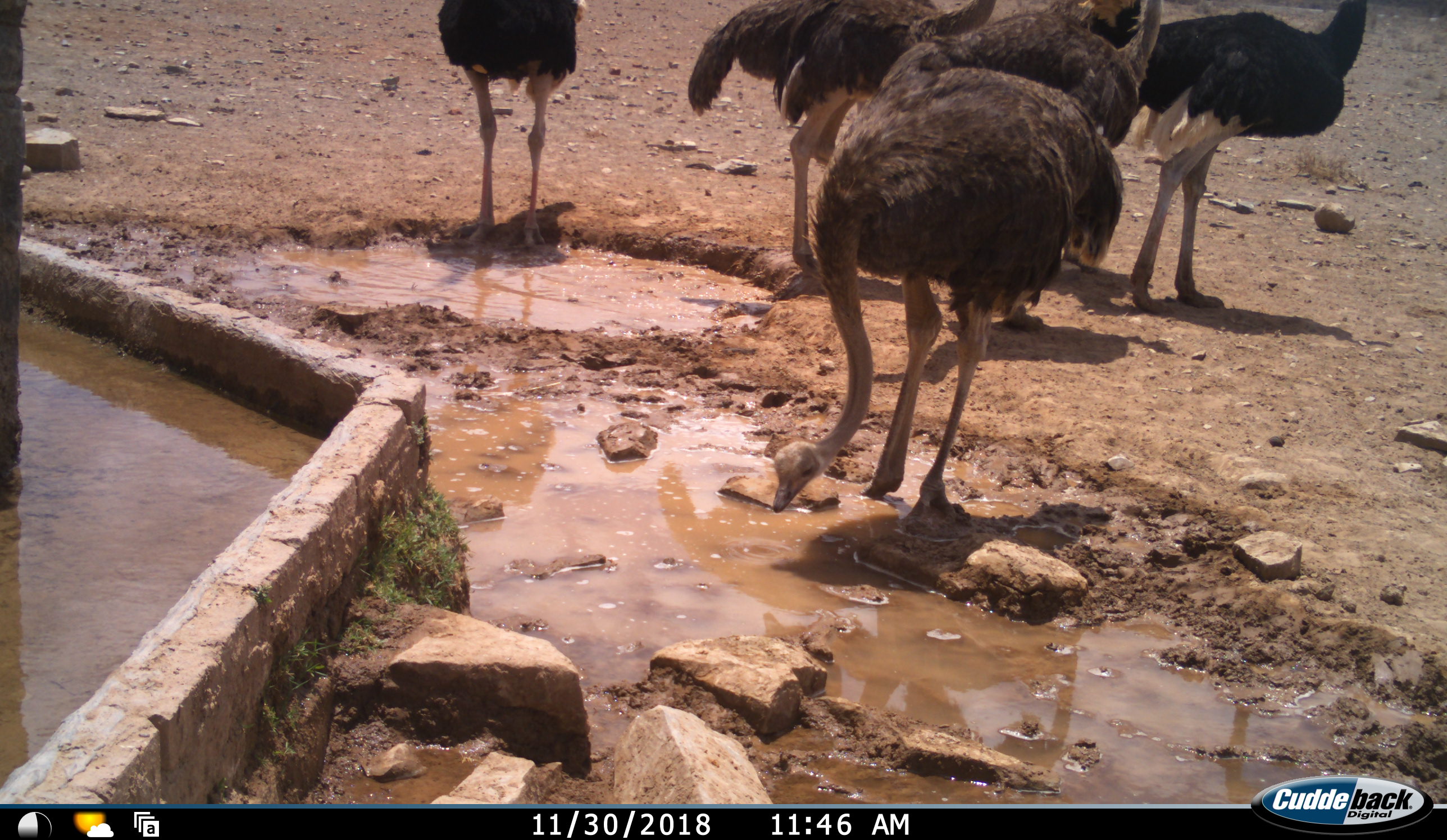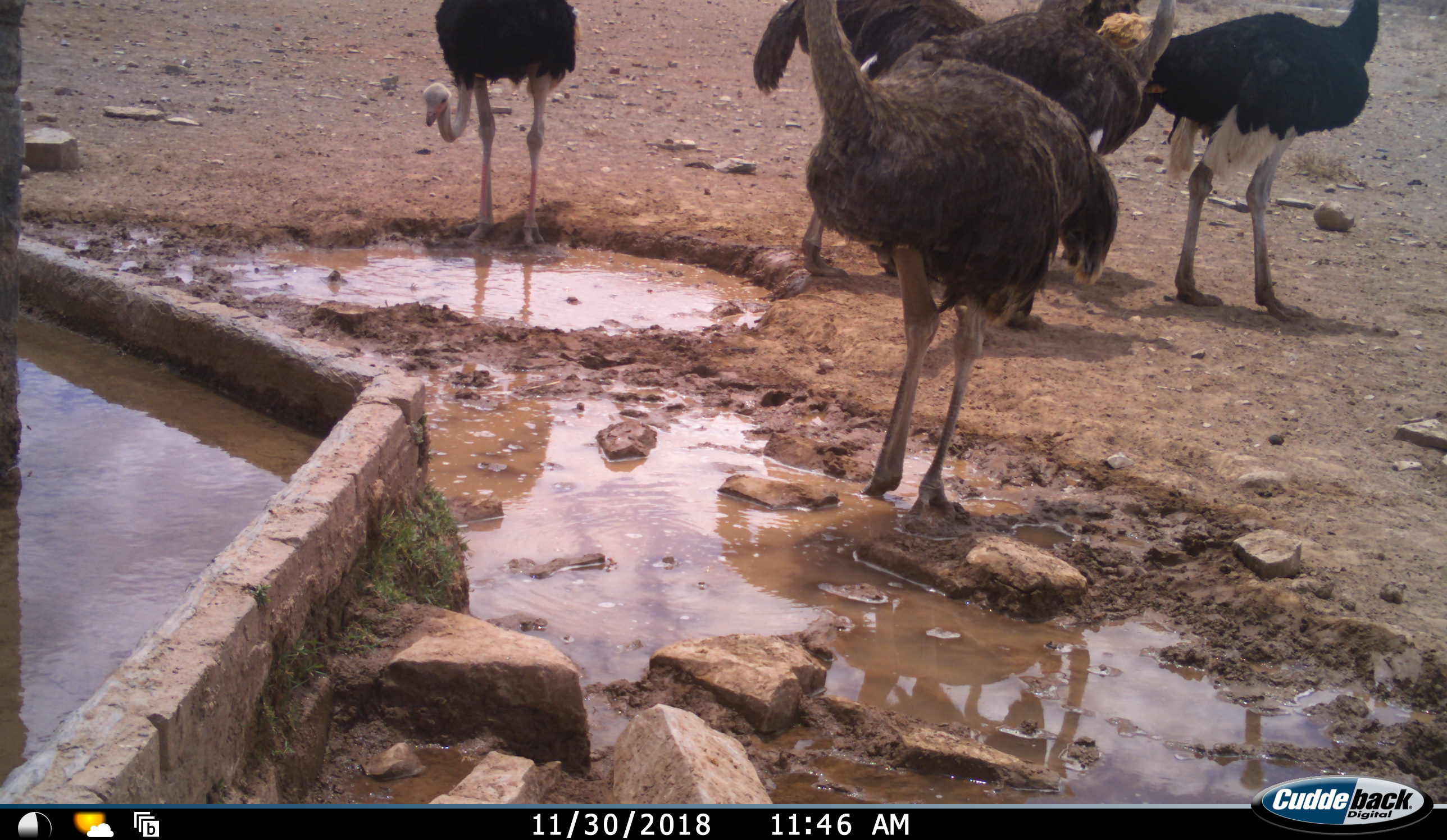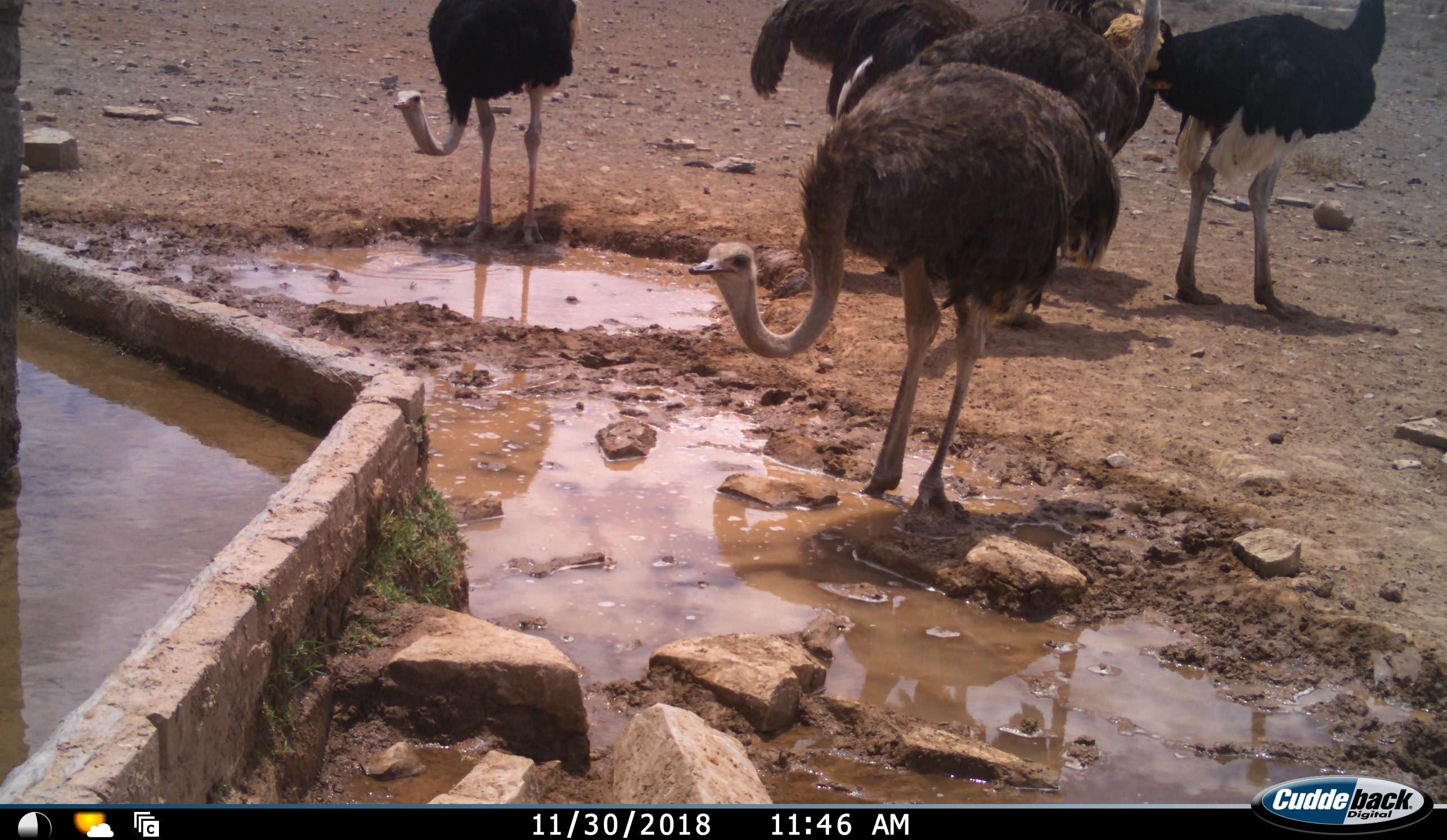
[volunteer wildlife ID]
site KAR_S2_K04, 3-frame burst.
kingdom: Animalia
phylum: Chordata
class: Aves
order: Struthioniformes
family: Struthionidae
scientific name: Struthionidae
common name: ostrich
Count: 6.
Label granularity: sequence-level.